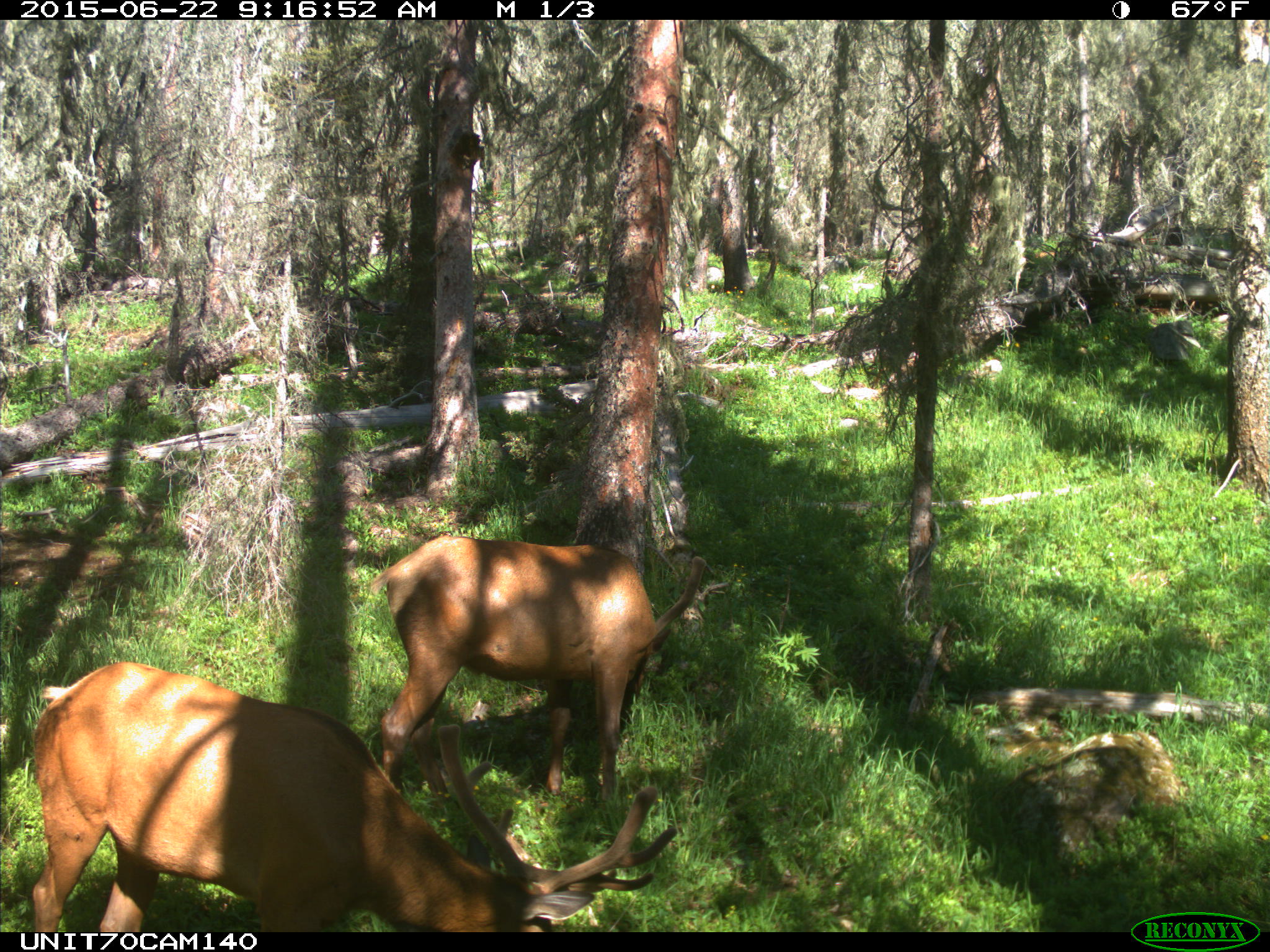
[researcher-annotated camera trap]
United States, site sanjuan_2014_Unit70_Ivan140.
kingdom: Animalia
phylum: Chordata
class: Mammalia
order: Artiodactyla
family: Cervidae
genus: Cervus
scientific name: Cervus elaphus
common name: red deer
Cervus elaphus (red deer).